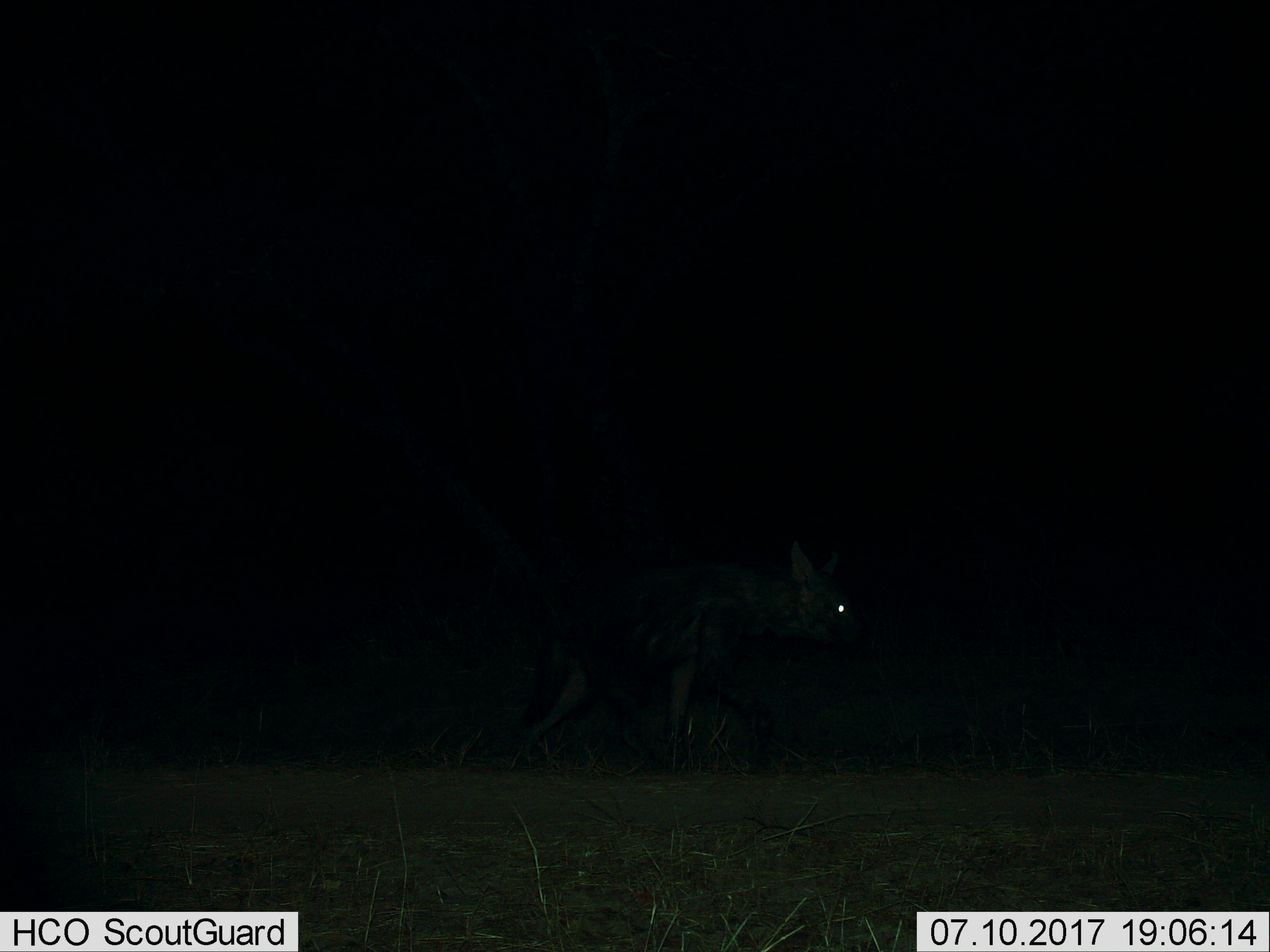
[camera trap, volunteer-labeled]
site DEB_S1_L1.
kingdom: Animalia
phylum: Chordata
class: Mammalia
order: Carnivora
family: Hyaenidae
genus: Parahyaena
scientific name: Parahyaena brunnea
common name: brown hyena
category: hyenabrown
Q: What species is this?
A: Hyenabrown (brown hyena) (Parahyaena brunnea).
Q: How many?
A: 1.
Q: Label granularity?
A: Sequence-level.